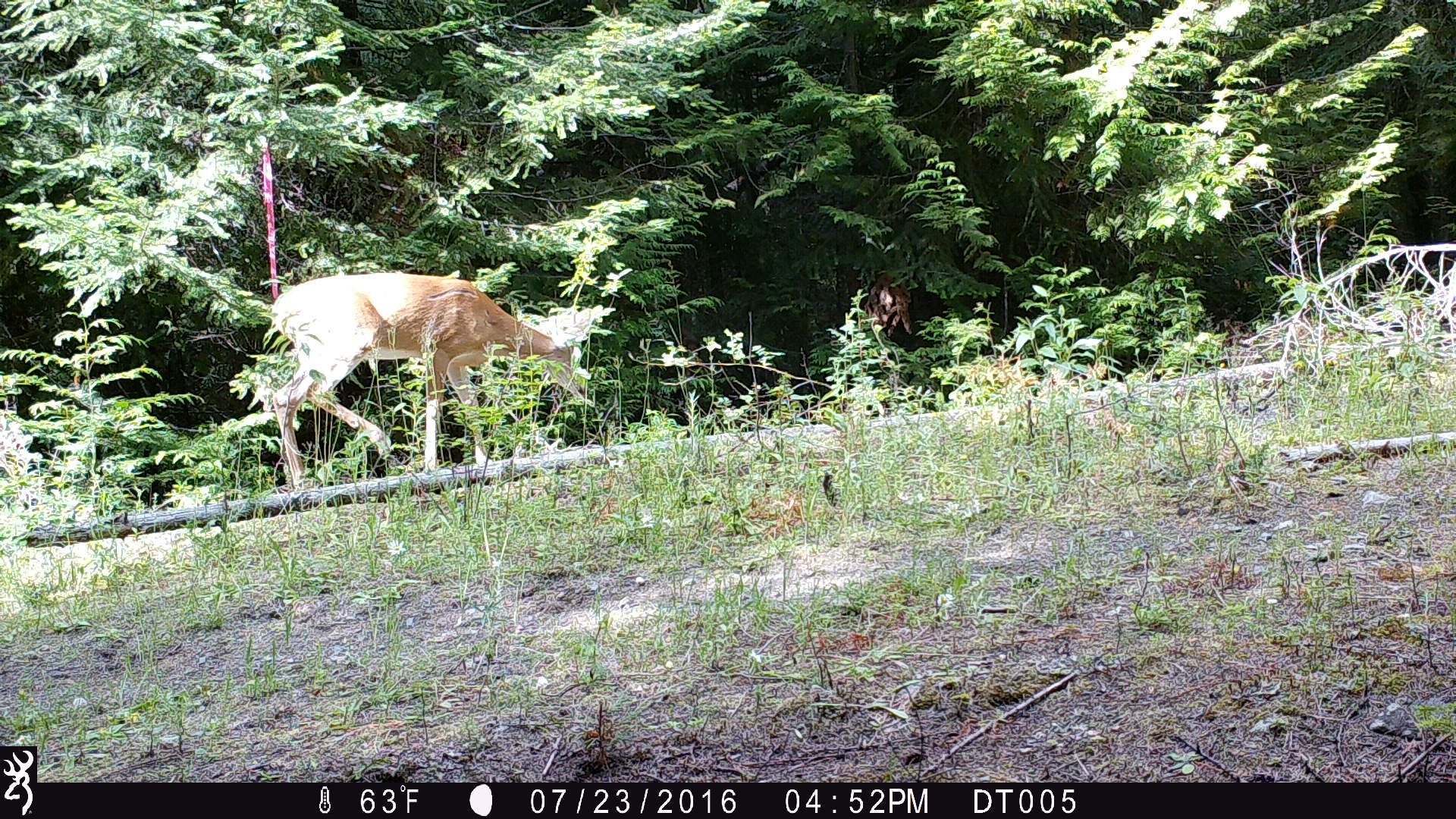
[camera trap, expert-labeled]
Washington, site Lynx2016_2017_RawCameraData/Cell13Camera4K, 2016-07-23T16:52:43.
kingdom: Animalia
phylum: Chordata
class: Mammalia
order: Artiodactyla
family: Cervidae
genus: Odocoileus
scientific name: Odocoileus virginianus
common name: white-tailed deer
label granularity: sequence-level